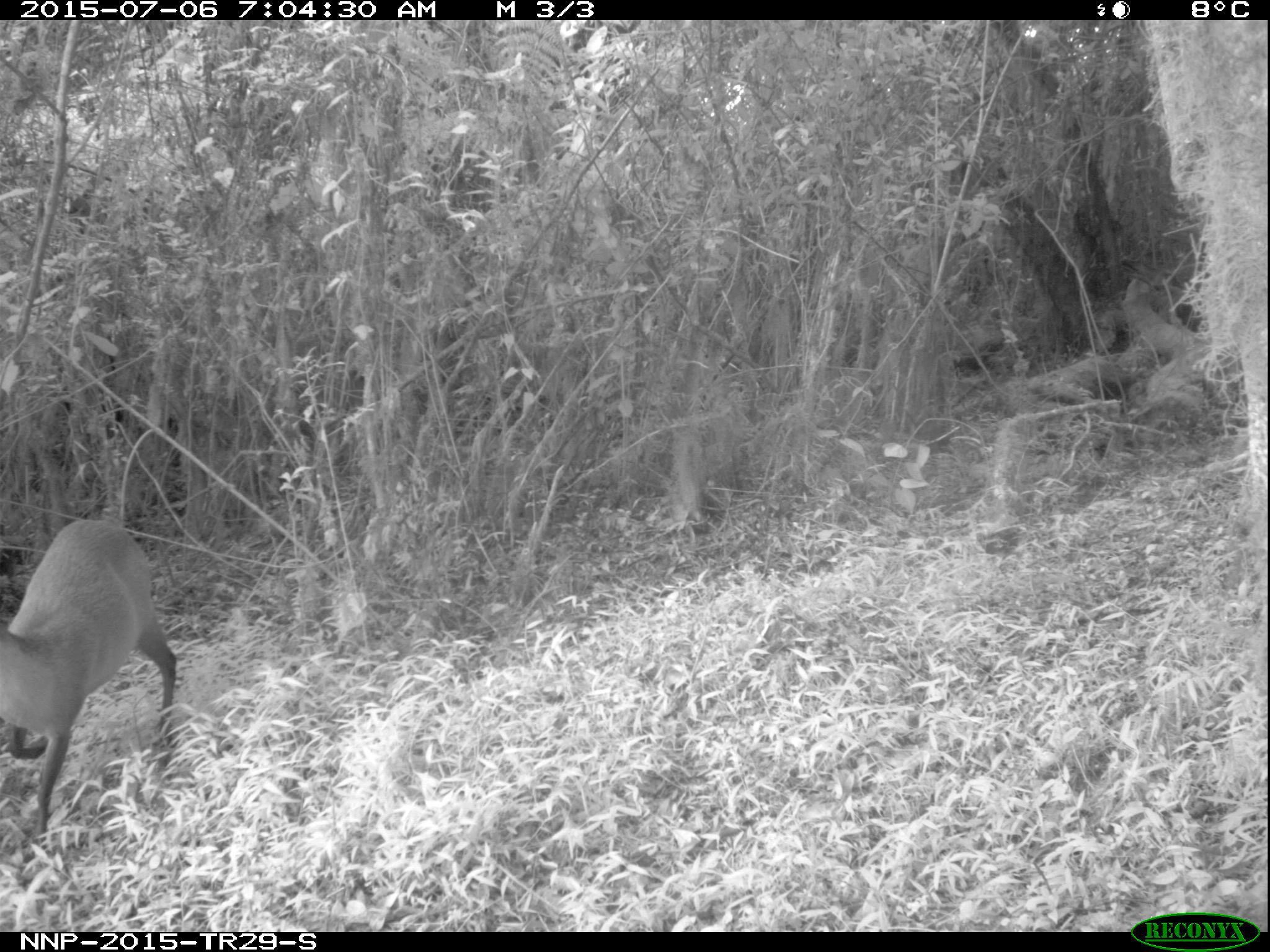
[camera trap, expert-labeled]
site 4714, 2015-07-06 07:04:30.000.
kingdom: Animalia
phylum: Chordata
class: Mammalia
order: Artiodactyla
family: Bovidae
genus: Cephalophus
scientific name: Cephalophus nigrifrons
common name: black-fronted duiker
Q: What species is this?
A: Cephalophus nigrifrons (black-fronted duiker).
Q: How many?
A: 1.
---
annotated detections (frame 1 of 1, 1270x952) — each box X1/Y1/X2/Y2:
cephalophus nigrifrons: 0/516/178/848